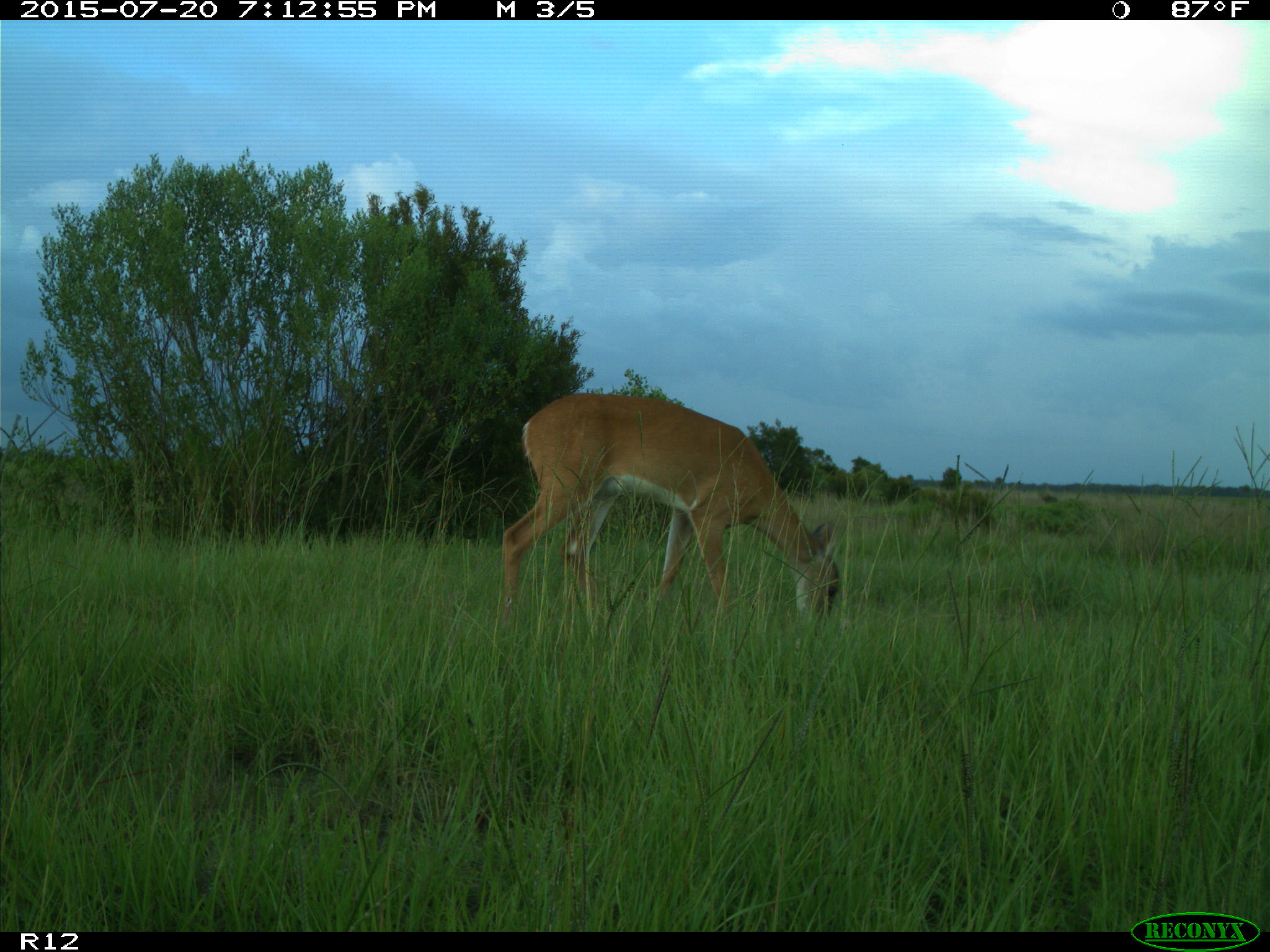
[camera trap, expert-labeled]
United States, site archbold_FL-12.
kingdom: Animalia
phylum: Chordata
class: Mammalia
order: Artiodactyla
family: Cervidae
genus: Odocoileus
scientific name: Odocoileus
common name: deer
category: unidentified deer